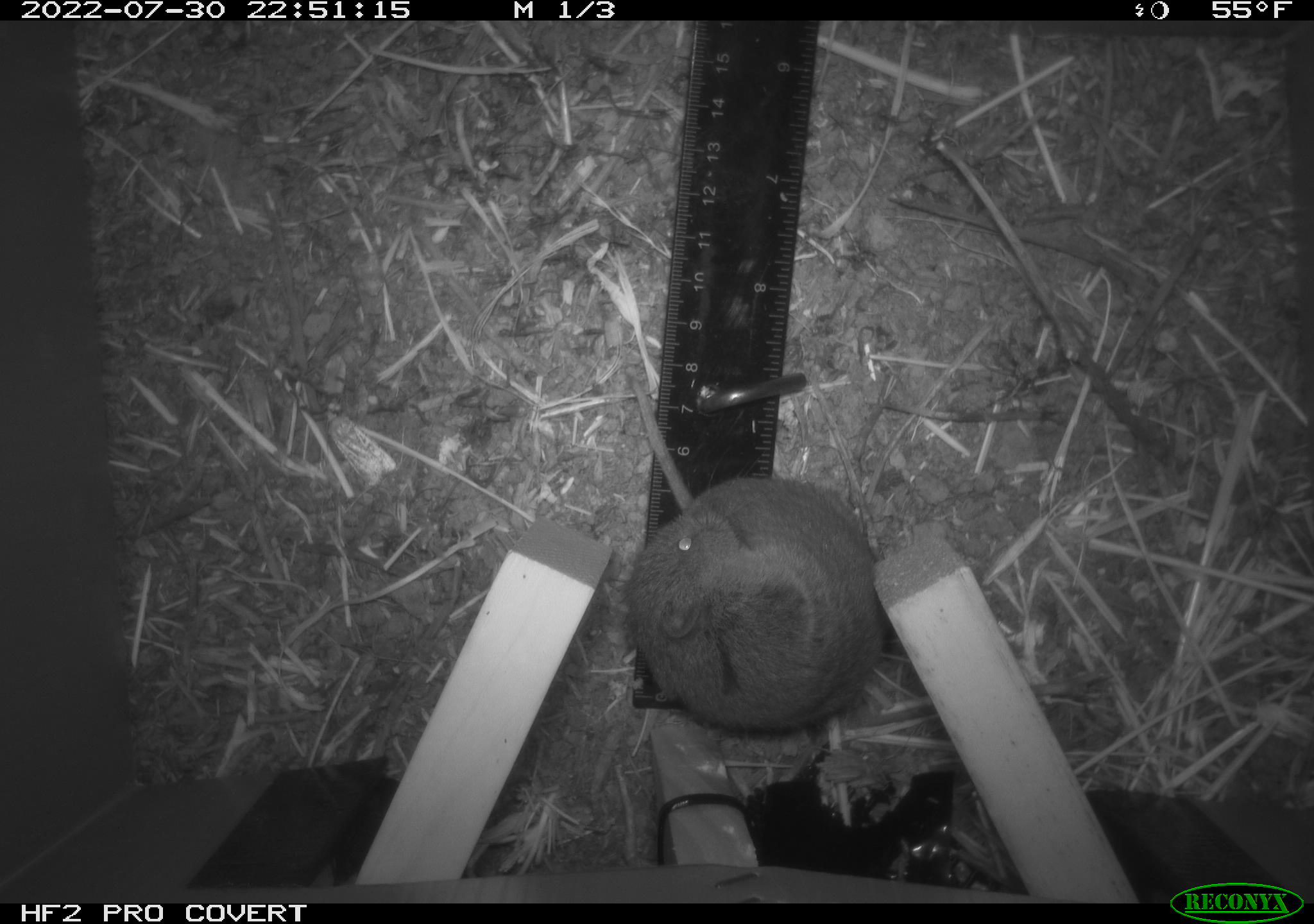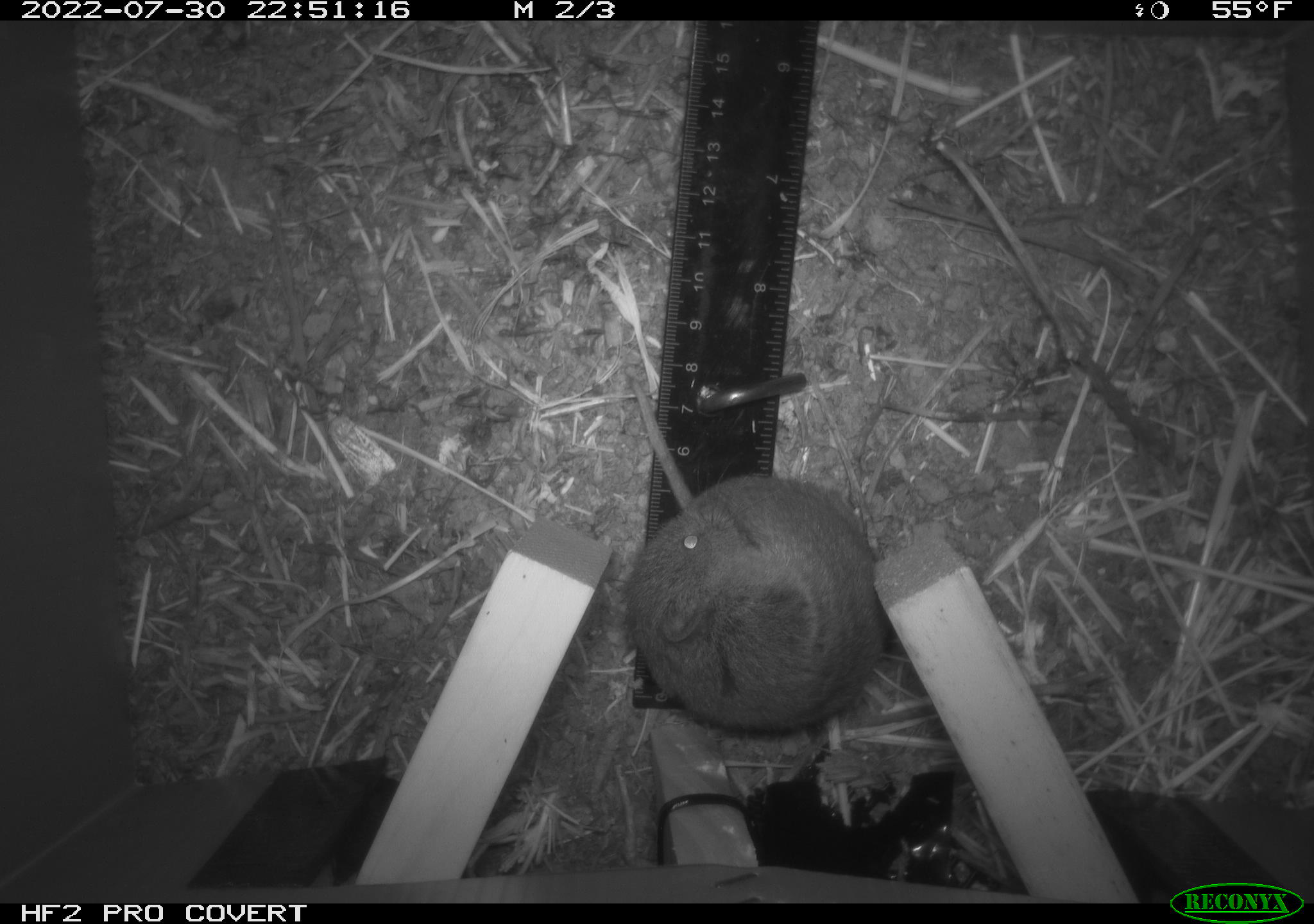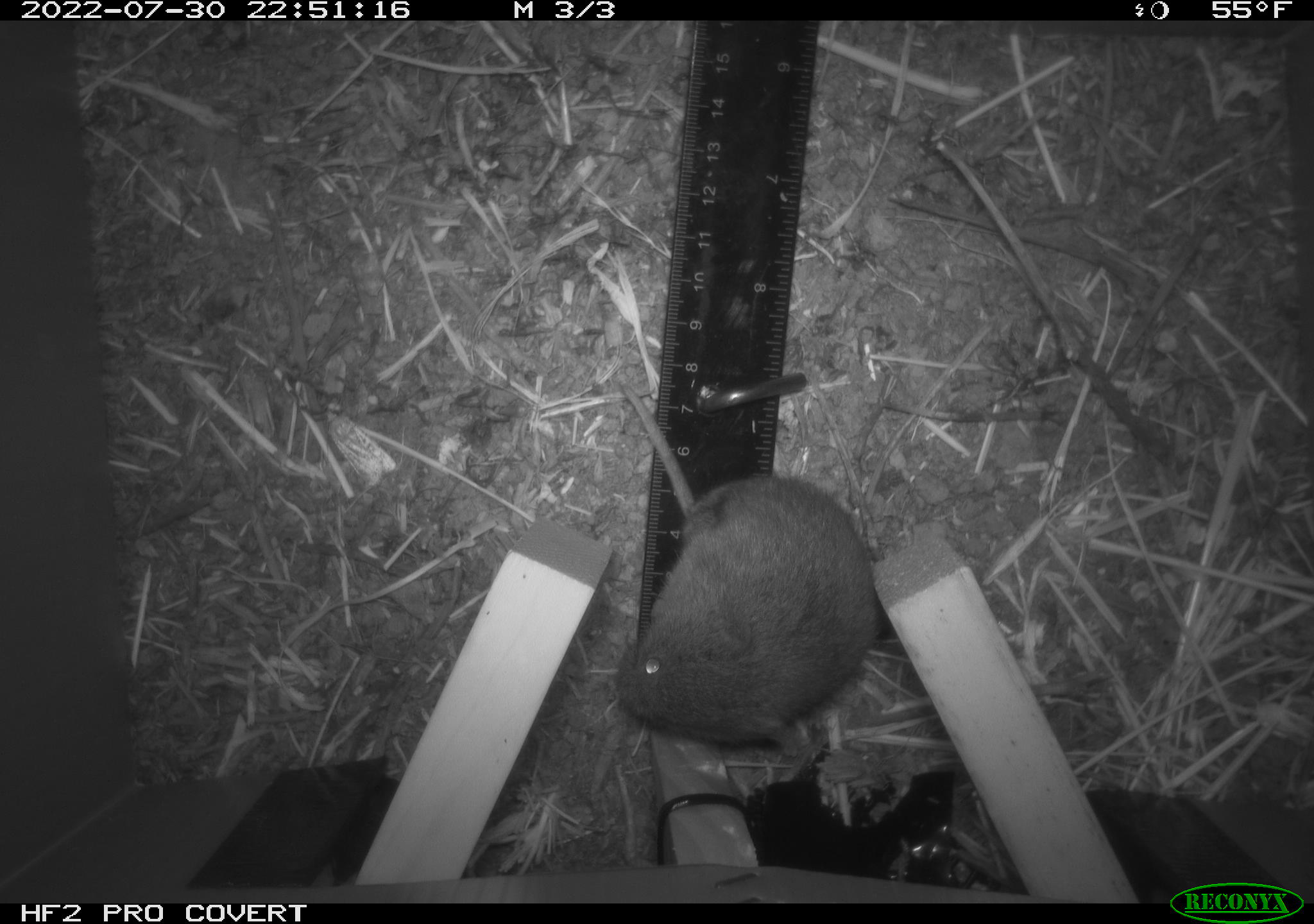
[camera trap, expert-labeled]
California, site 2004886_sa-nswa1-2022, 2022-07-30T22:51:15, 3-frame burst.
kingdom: Animalia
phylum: Chordata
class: Mammalia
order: Rodentia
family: Cricetidae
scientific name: Cricetidae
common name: hamsters, voles, lemmings, and allies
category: cricetidae family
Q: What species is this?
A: Cricetidae family (hamsters, voles, lemmings, and allies) (Cricetidae).